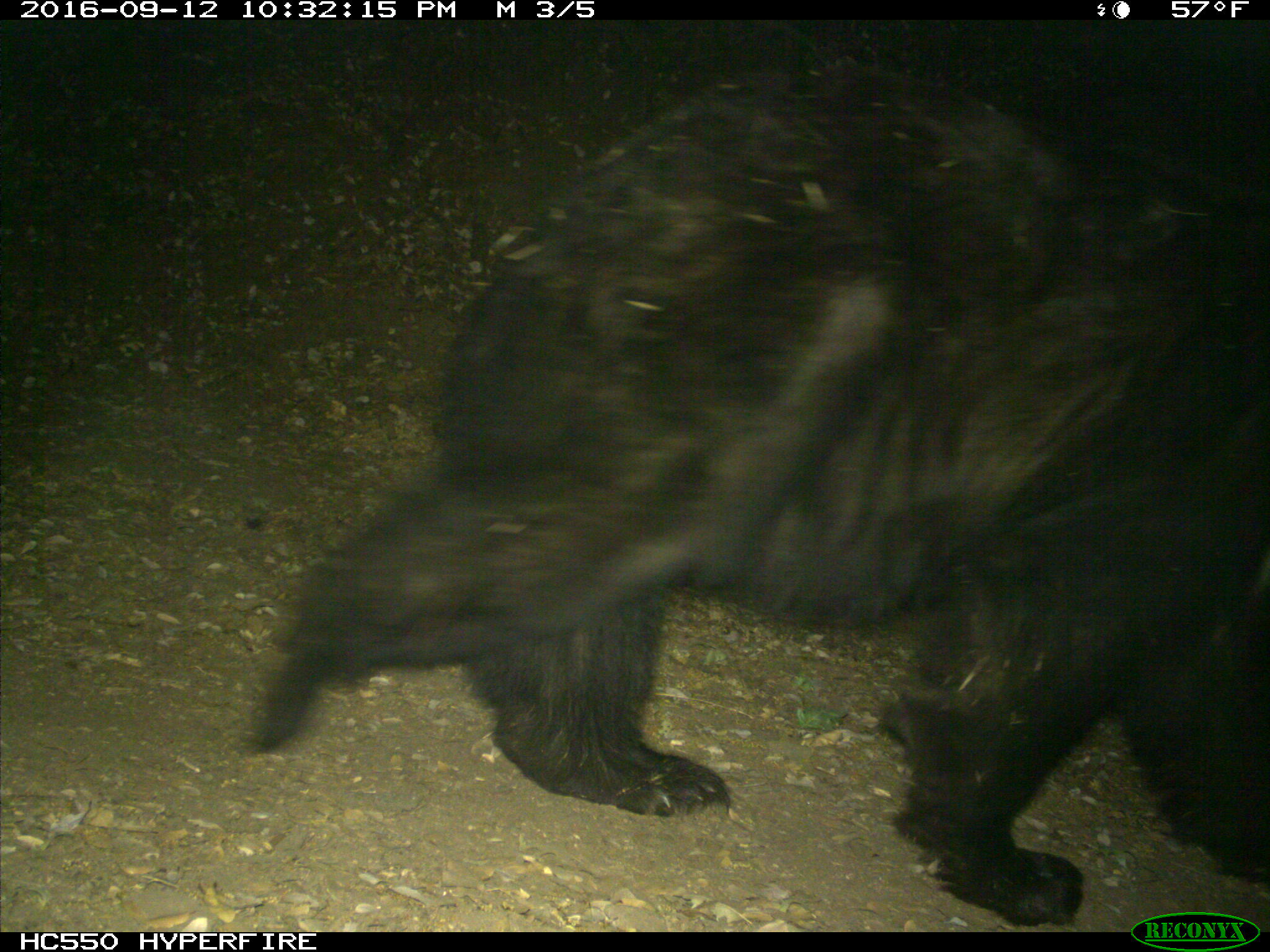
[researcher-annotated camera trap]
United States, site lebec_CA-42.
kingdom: Animalia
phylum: Chordata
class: Mammalia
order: Carnivora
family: Ursidae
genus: Ursus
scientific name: Ursus americanus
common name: american black bear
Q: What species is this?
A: Ursus americanus (american black bear).